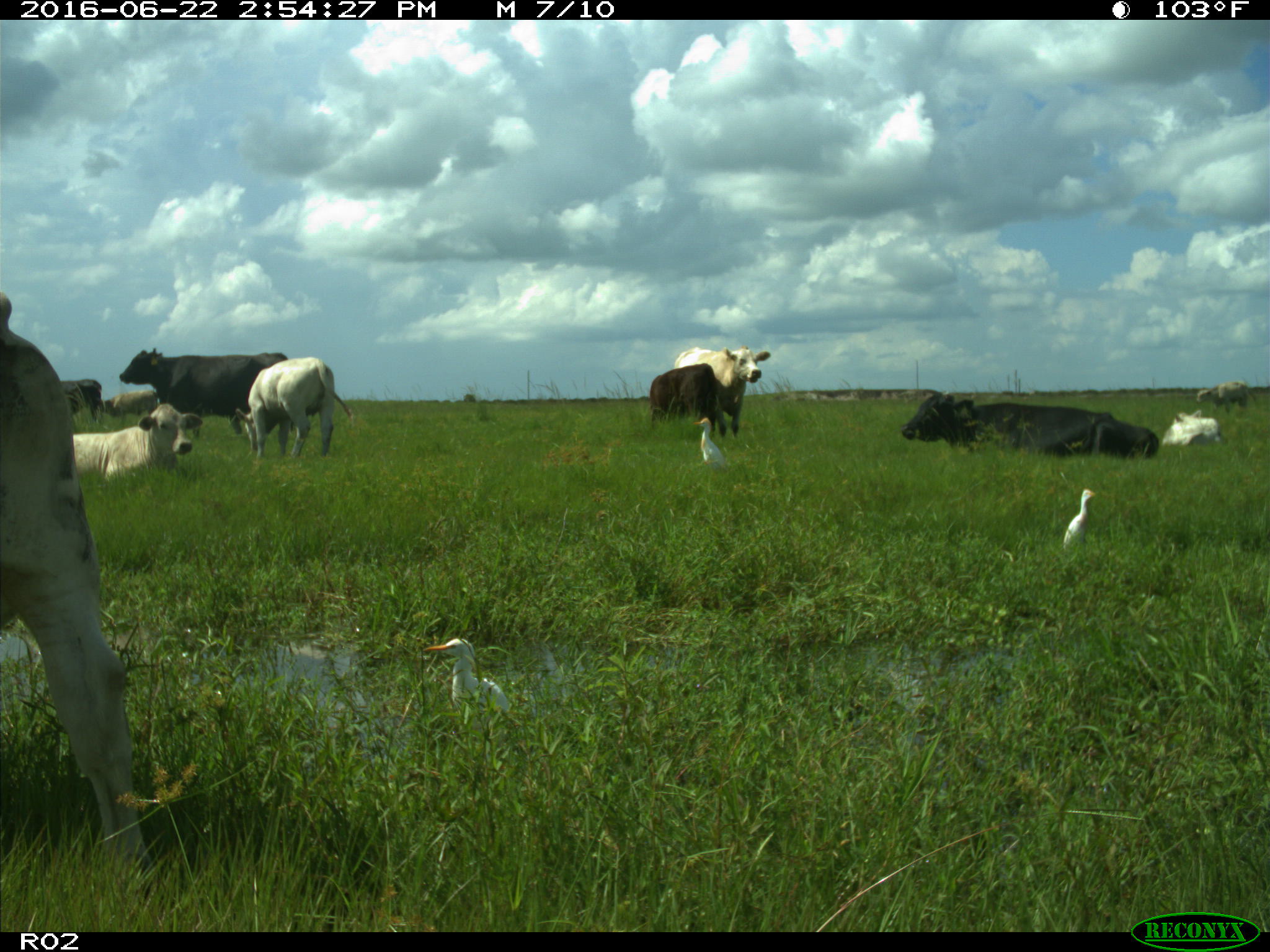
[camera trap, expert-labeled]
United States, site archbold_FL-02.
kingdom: Animalia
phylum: Chordata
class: Mammalia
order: Artiodactyla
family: Bovidae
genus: Bos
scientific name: Bos taurus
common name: domestic cow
Bos taurus (domestic cow).